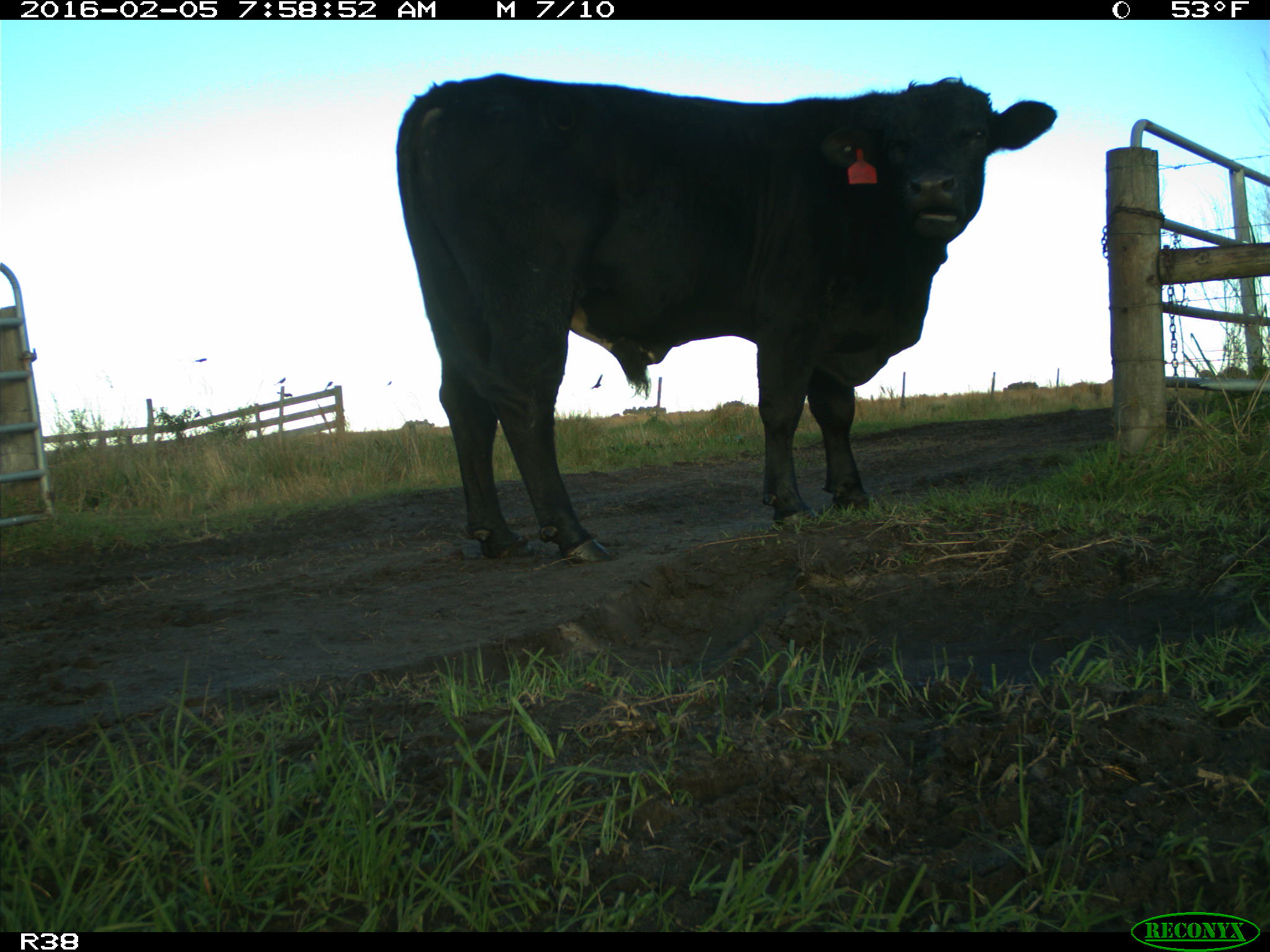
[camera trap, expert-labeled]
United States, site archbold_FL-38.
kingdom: Animalia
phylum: Chordata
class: Mammalia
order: Artiodactyla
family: Bovidae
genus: Bos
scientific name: Bos taurus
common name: domestic cow